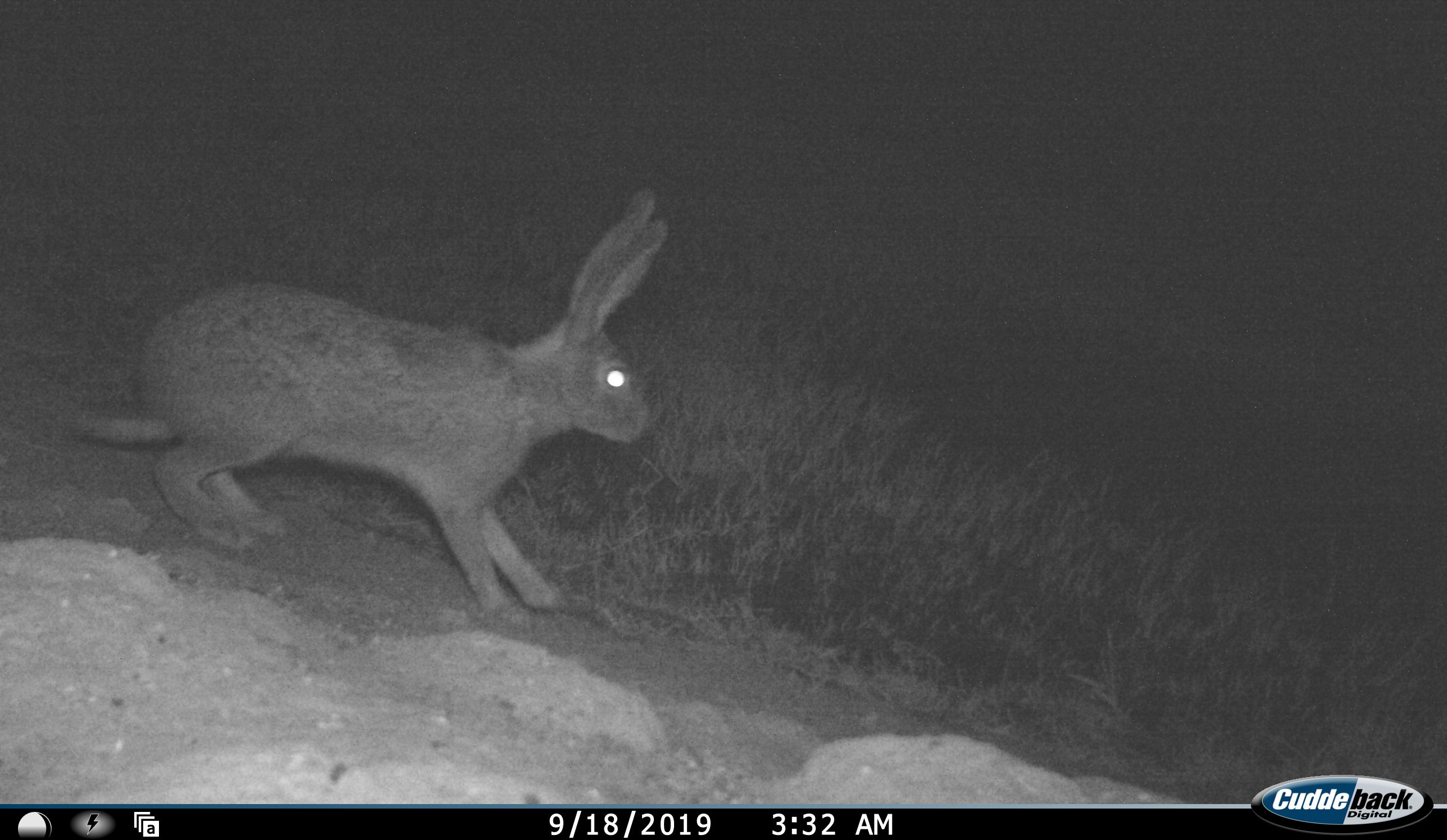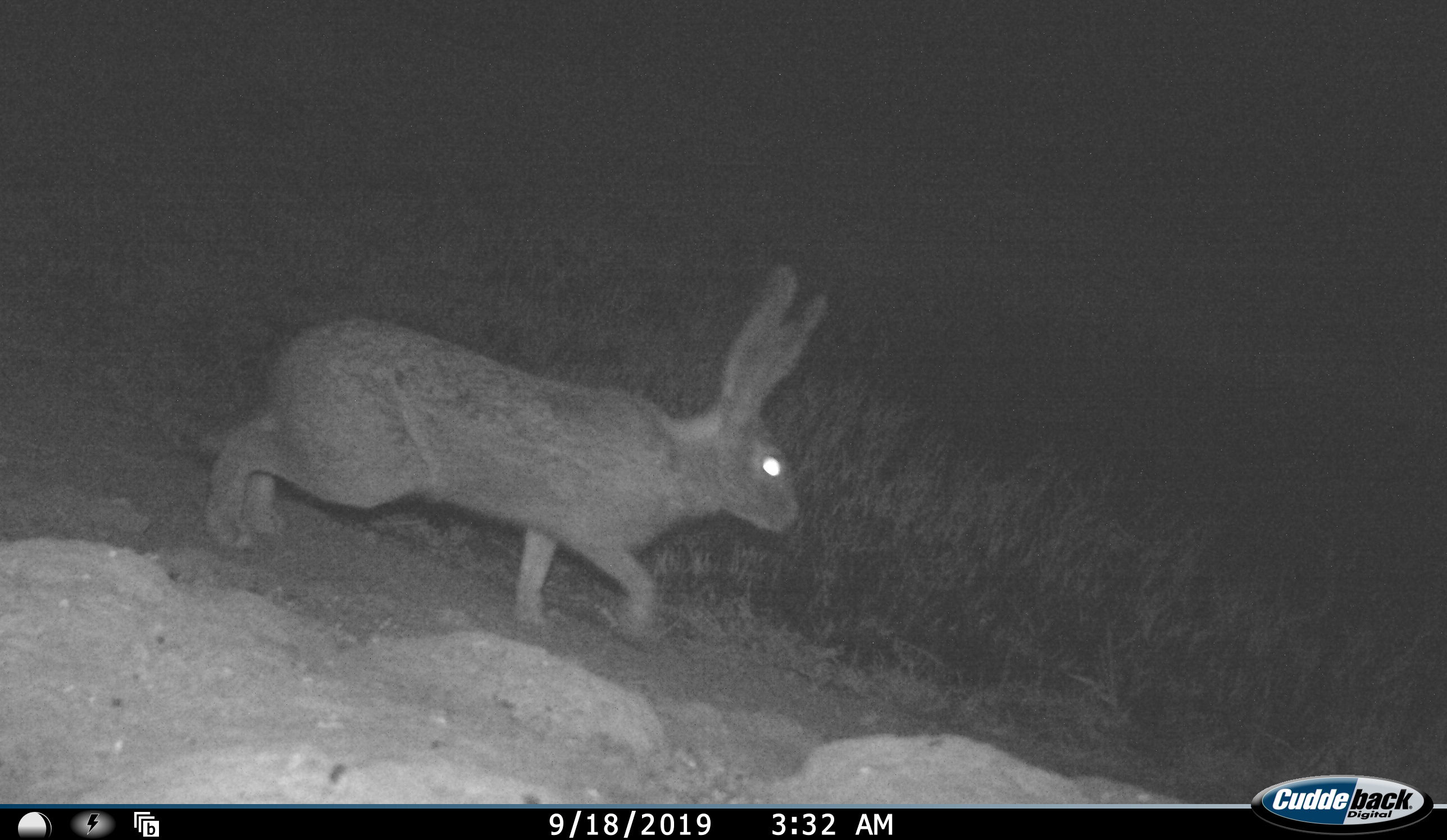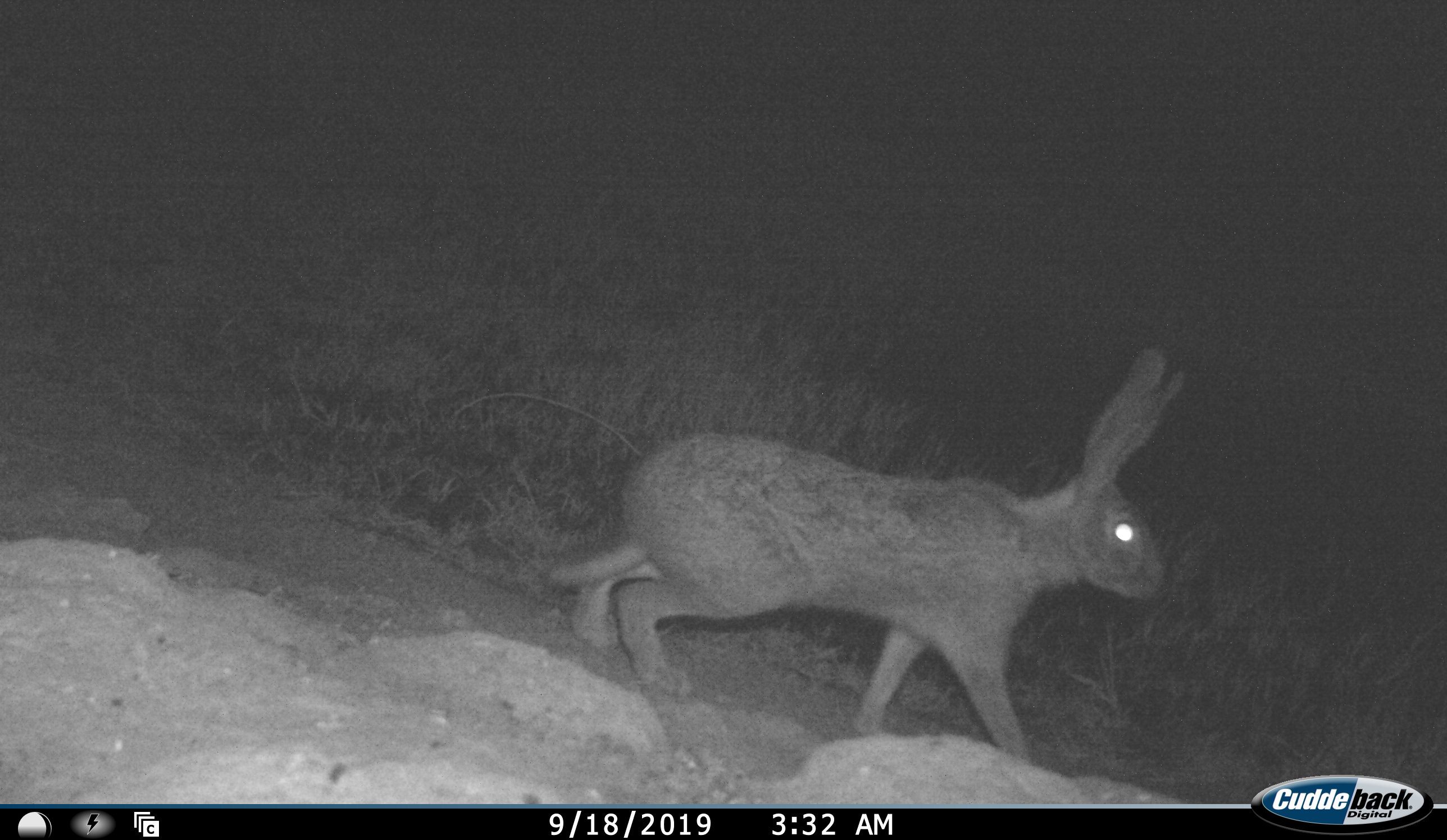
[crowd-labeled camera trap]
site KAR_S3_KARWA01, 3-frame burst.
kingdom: Animalia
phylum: Chordata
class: Mammalia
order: Lagomorpha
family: Leporidae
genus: Lepus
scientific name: Lepus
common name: hare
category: hareunknown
Hareunknown (hare) (Lepus), count 1. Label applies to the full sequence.